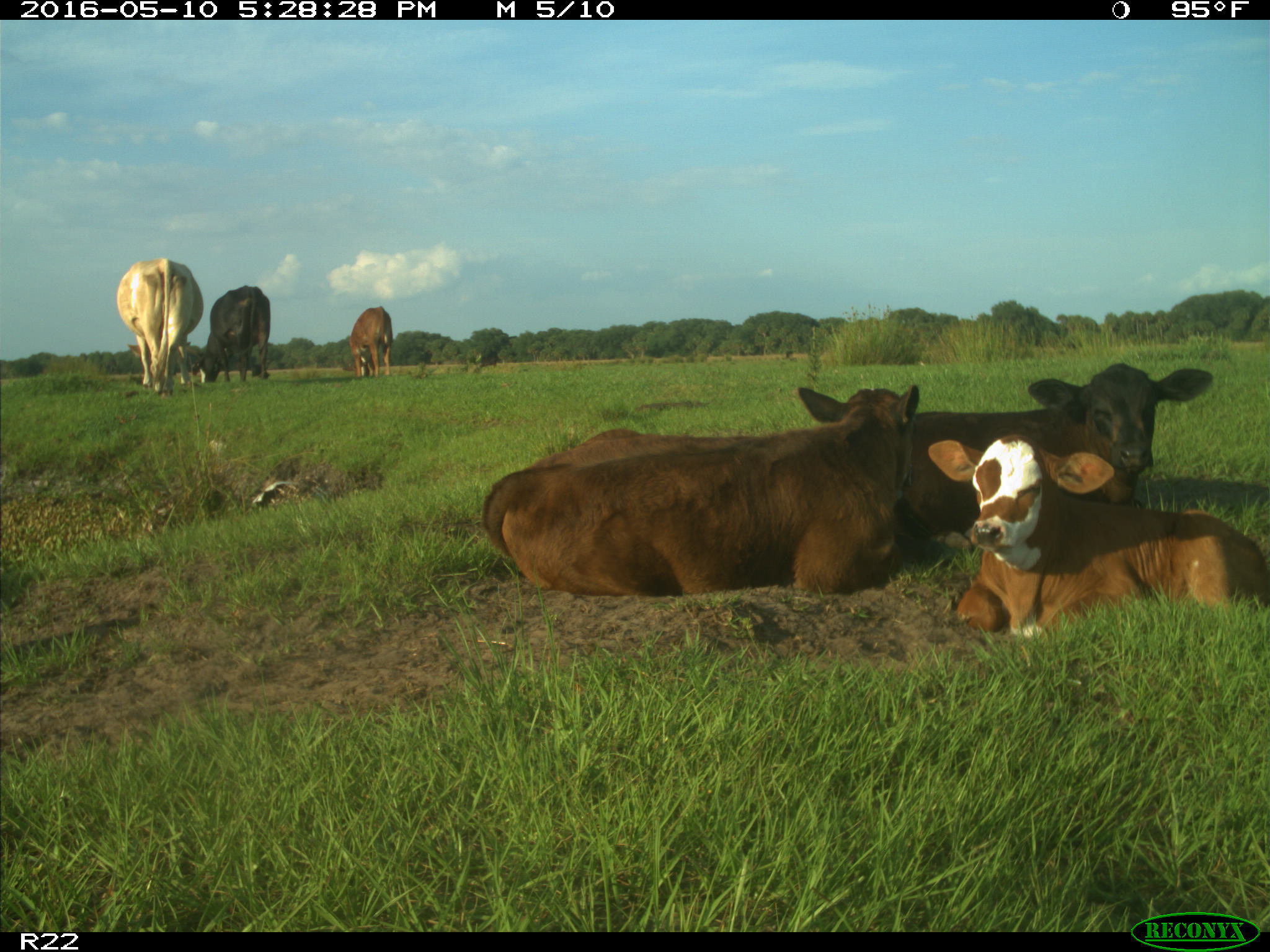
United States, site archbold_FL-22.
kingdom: Animalia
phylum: Chordata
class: Mammalia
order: Artiodactyla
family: Bovidae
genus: Bos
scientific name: Bos taurus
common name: domestic cow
Bos taurus (domestic cow).